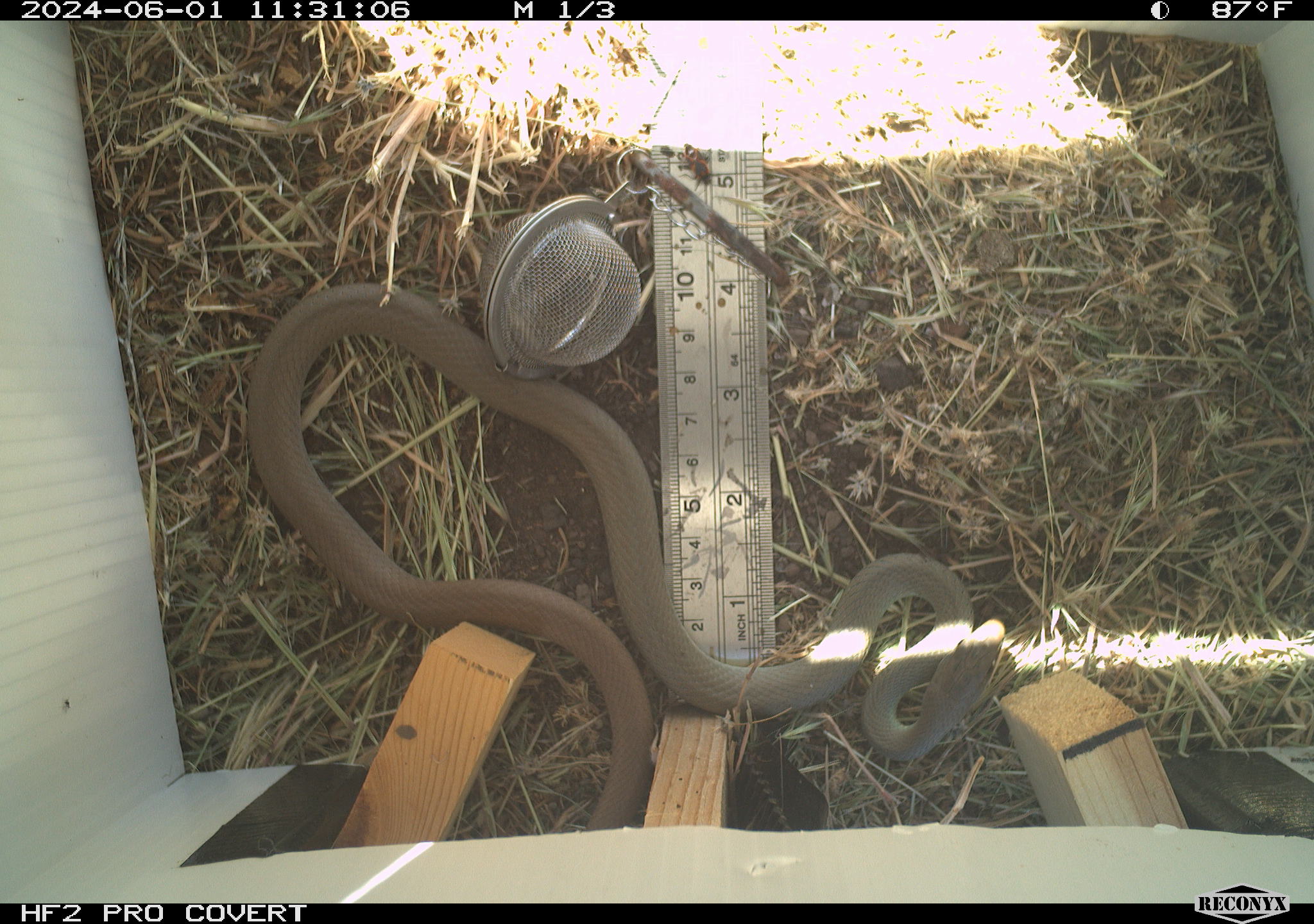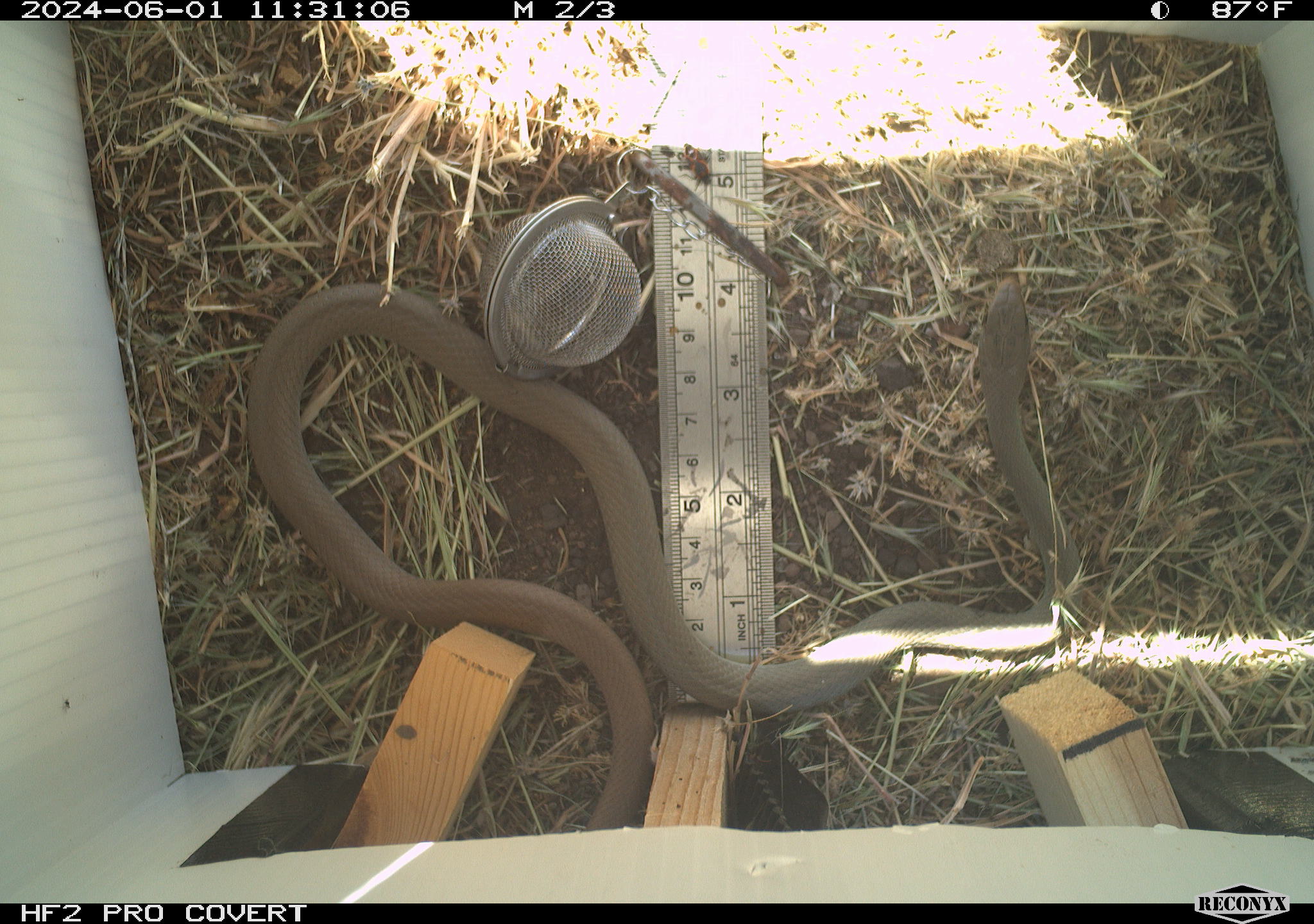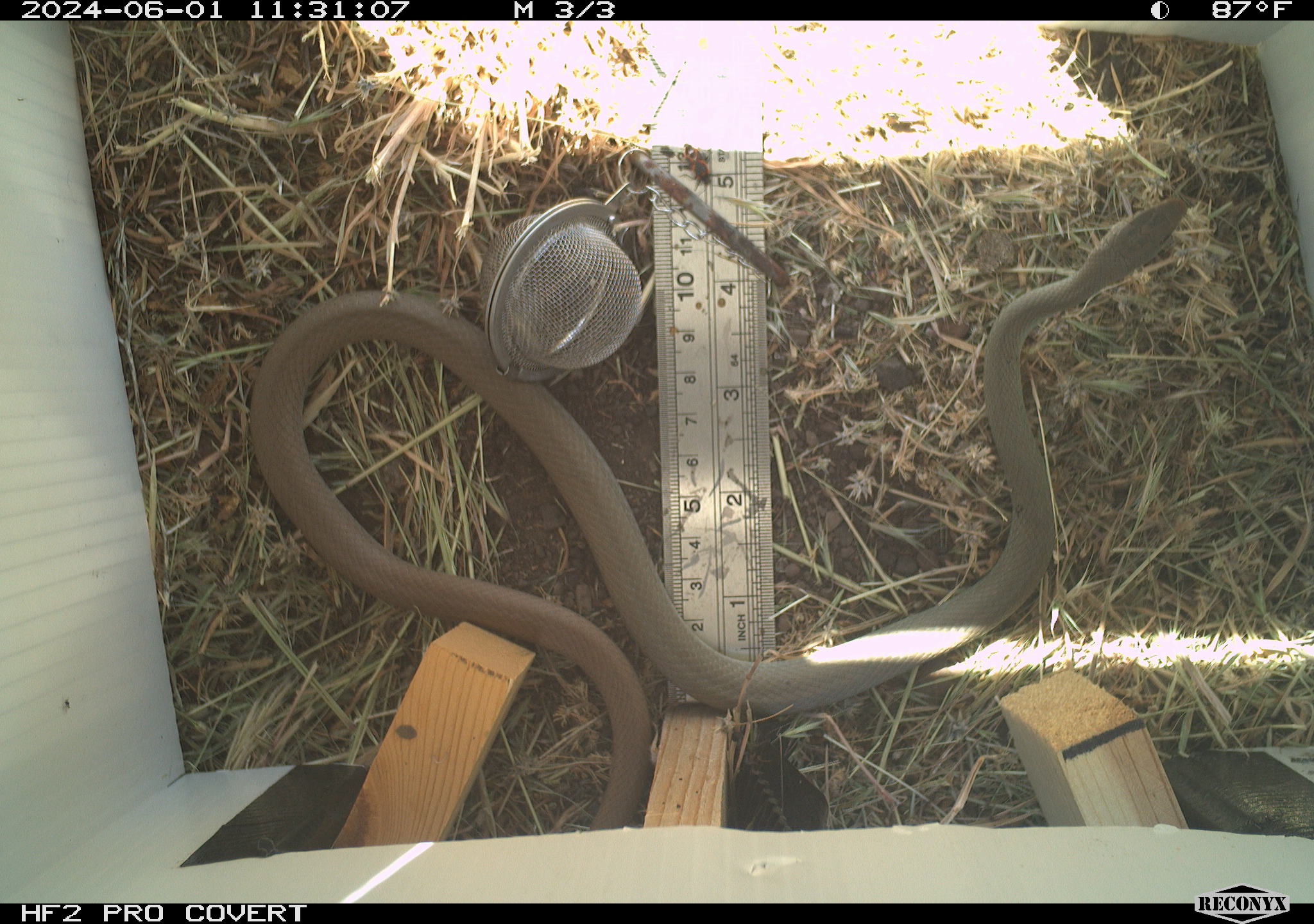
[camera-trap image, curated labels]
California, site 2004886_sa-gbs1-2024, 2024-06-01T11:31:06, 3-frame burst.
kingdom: Animalia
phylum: Chordata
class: Reptilia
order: Squamata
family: Colubridae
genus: Coluber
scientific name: Coluber constrictor mormon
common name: western yellow-bellied racer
Western yellow-bellied racer (Coluber constrictor mormon).